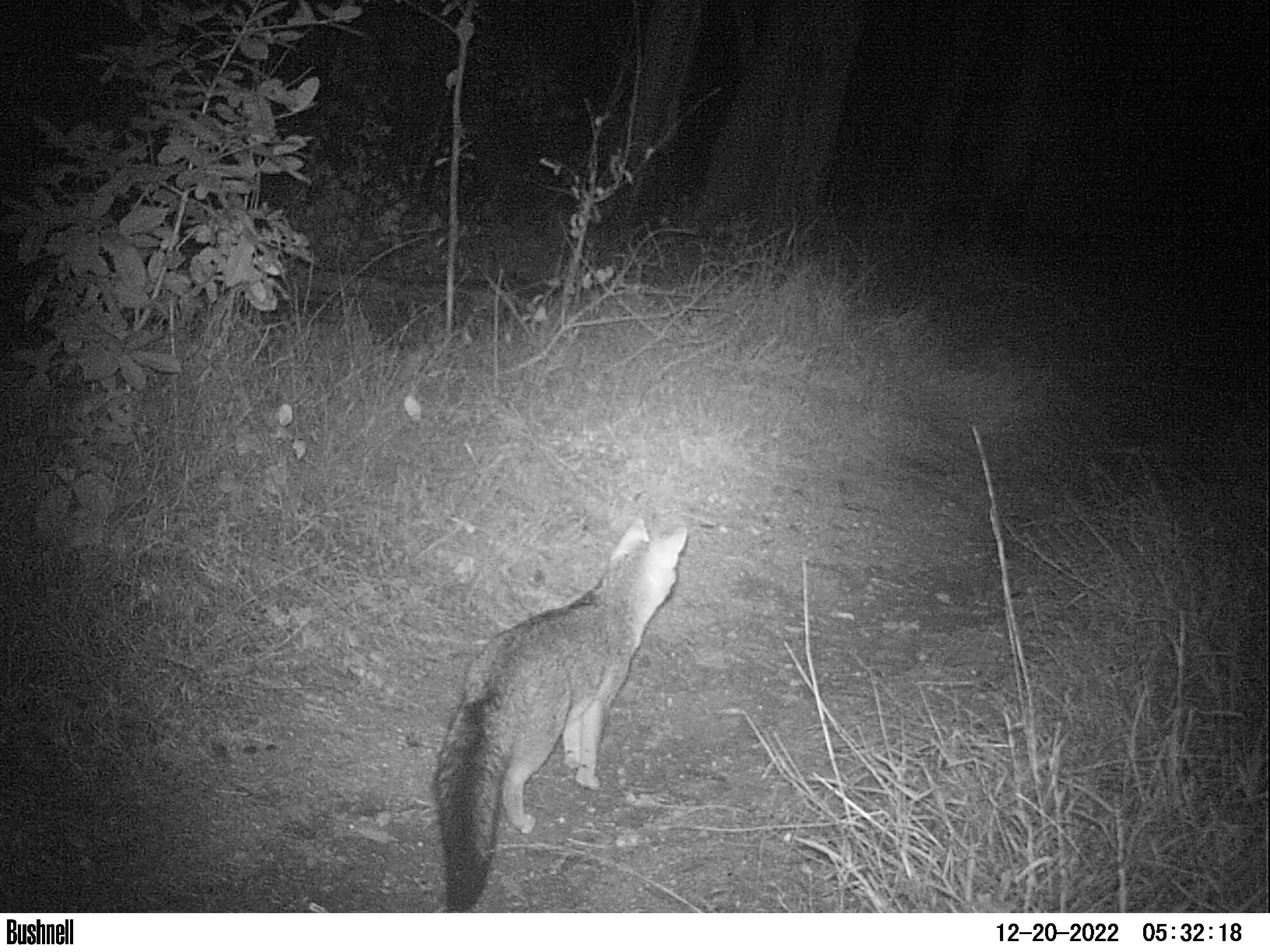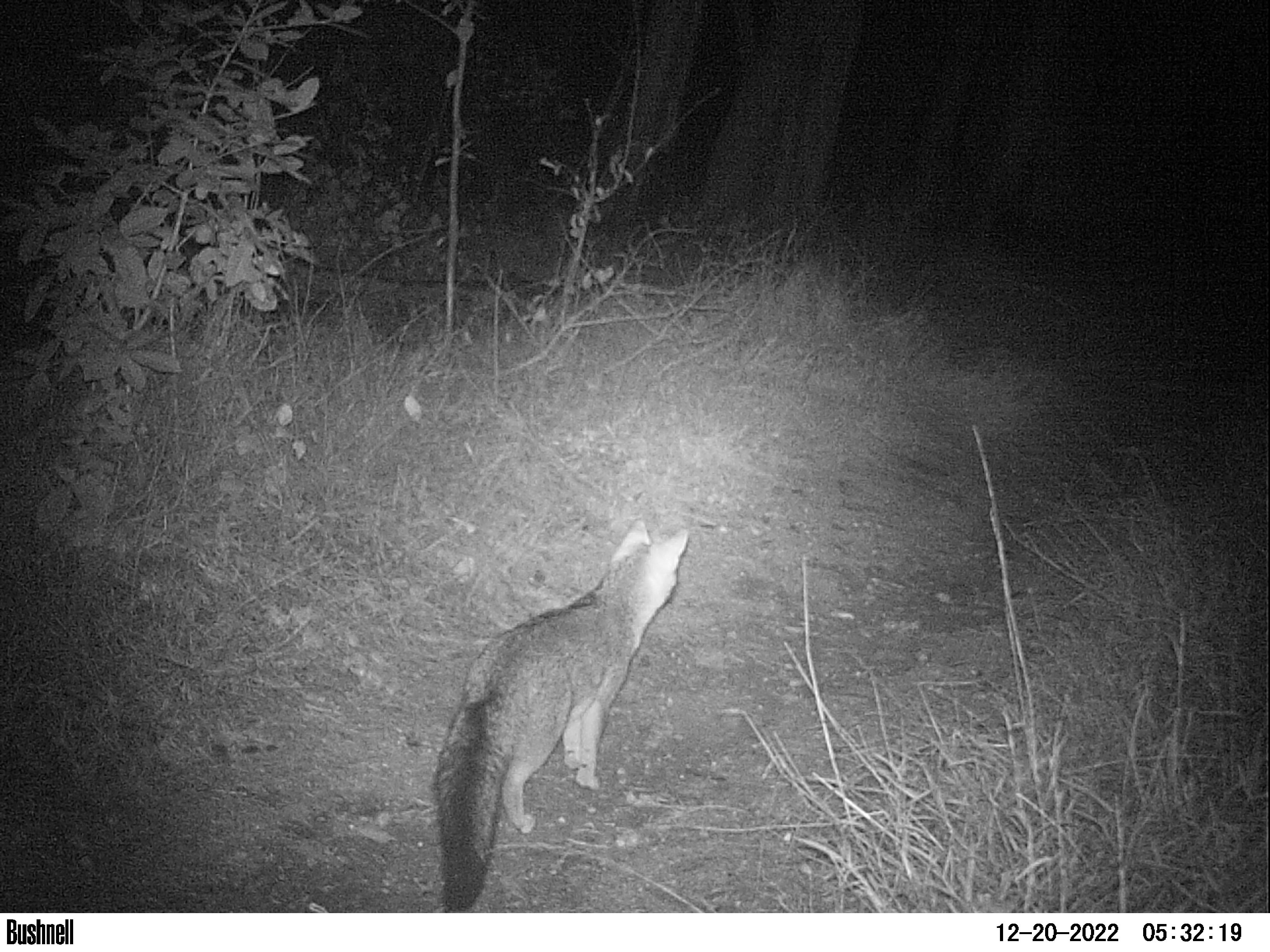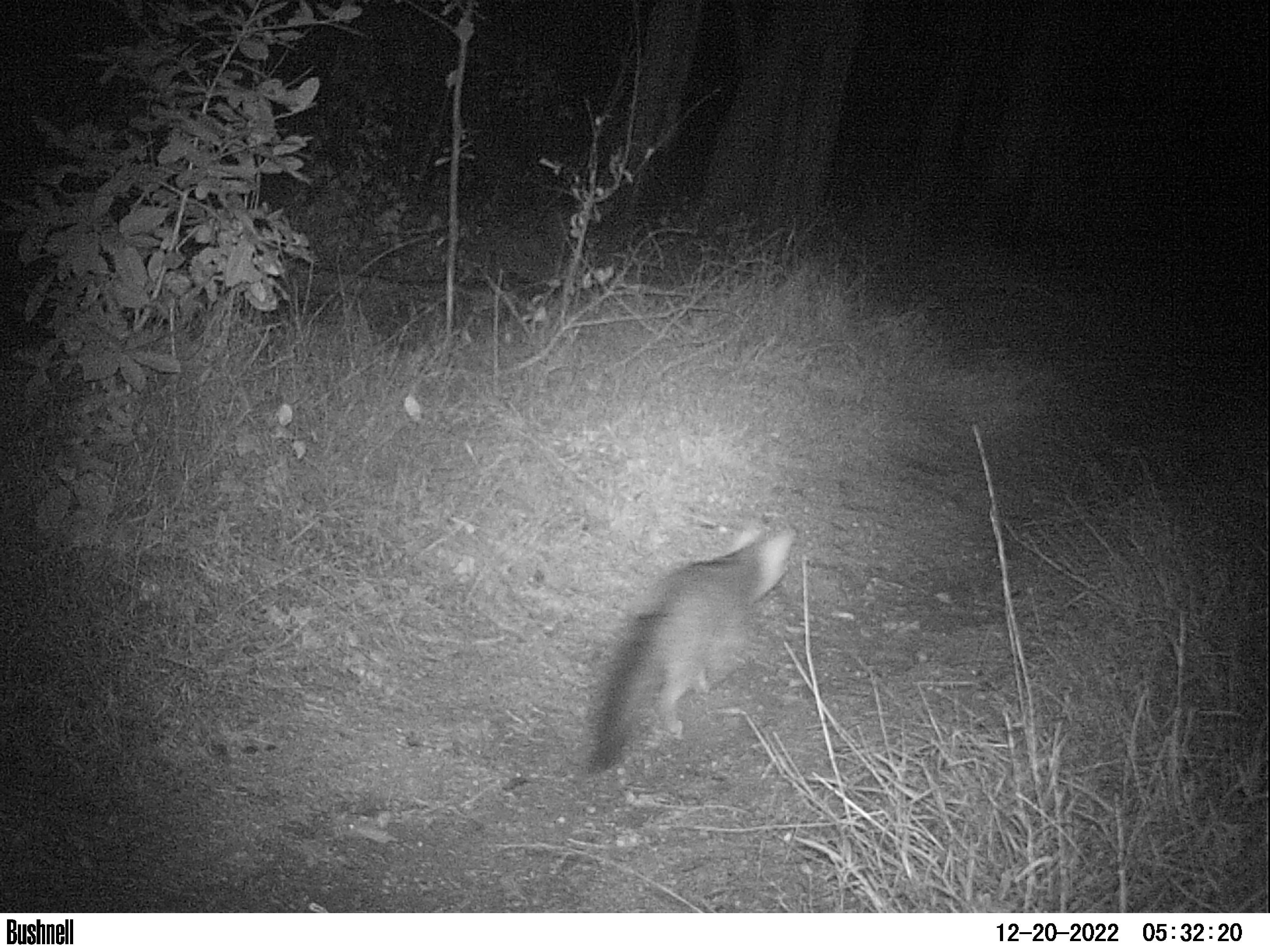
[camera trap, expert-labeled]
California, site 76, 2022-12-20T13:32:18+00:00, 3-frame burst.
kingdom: Animalia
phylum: Chordata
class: Mammalia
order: Carnivora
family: Canidae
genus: Urocyon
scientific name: Urocyon cinereoargenteus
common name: gray fox